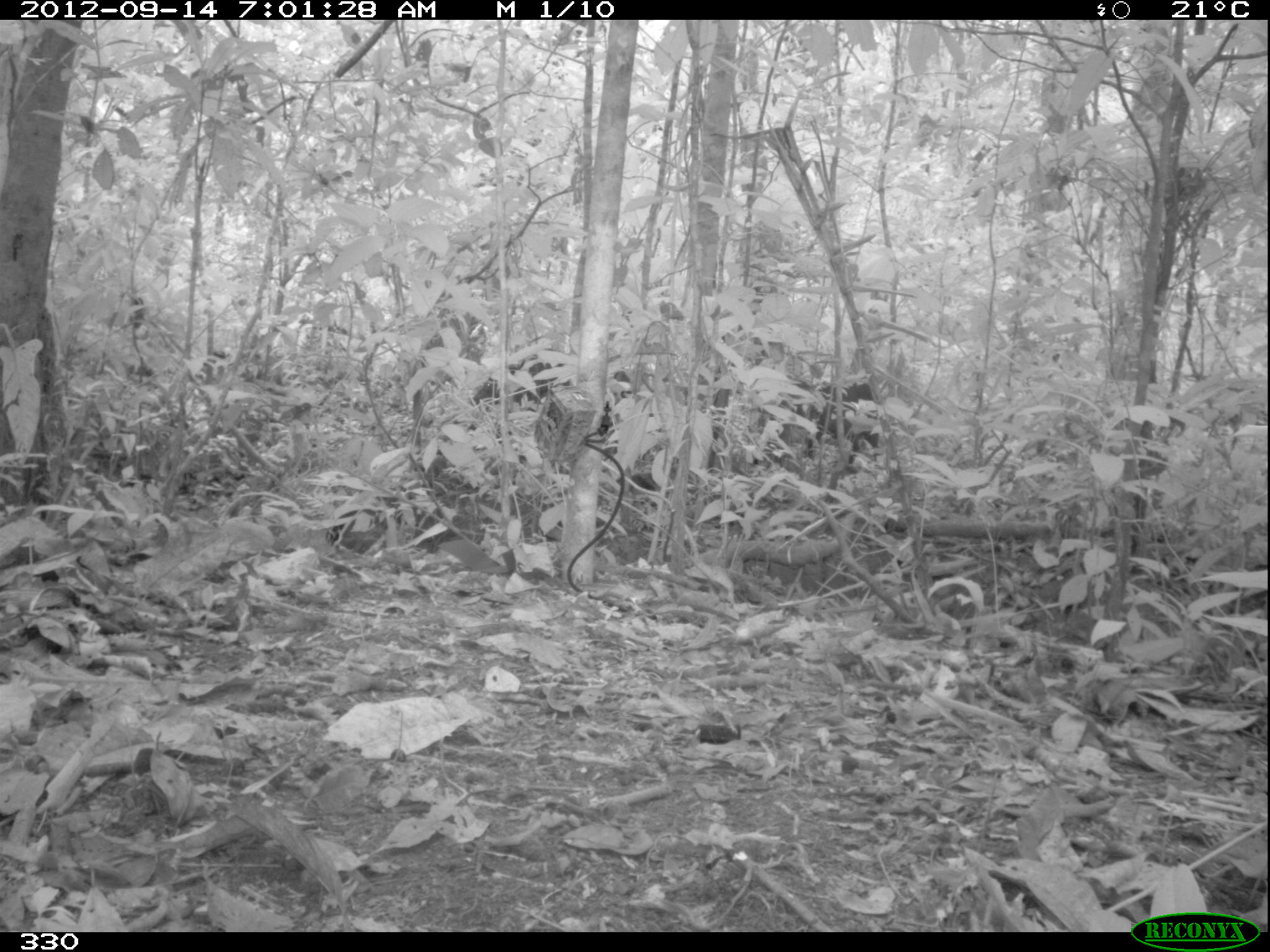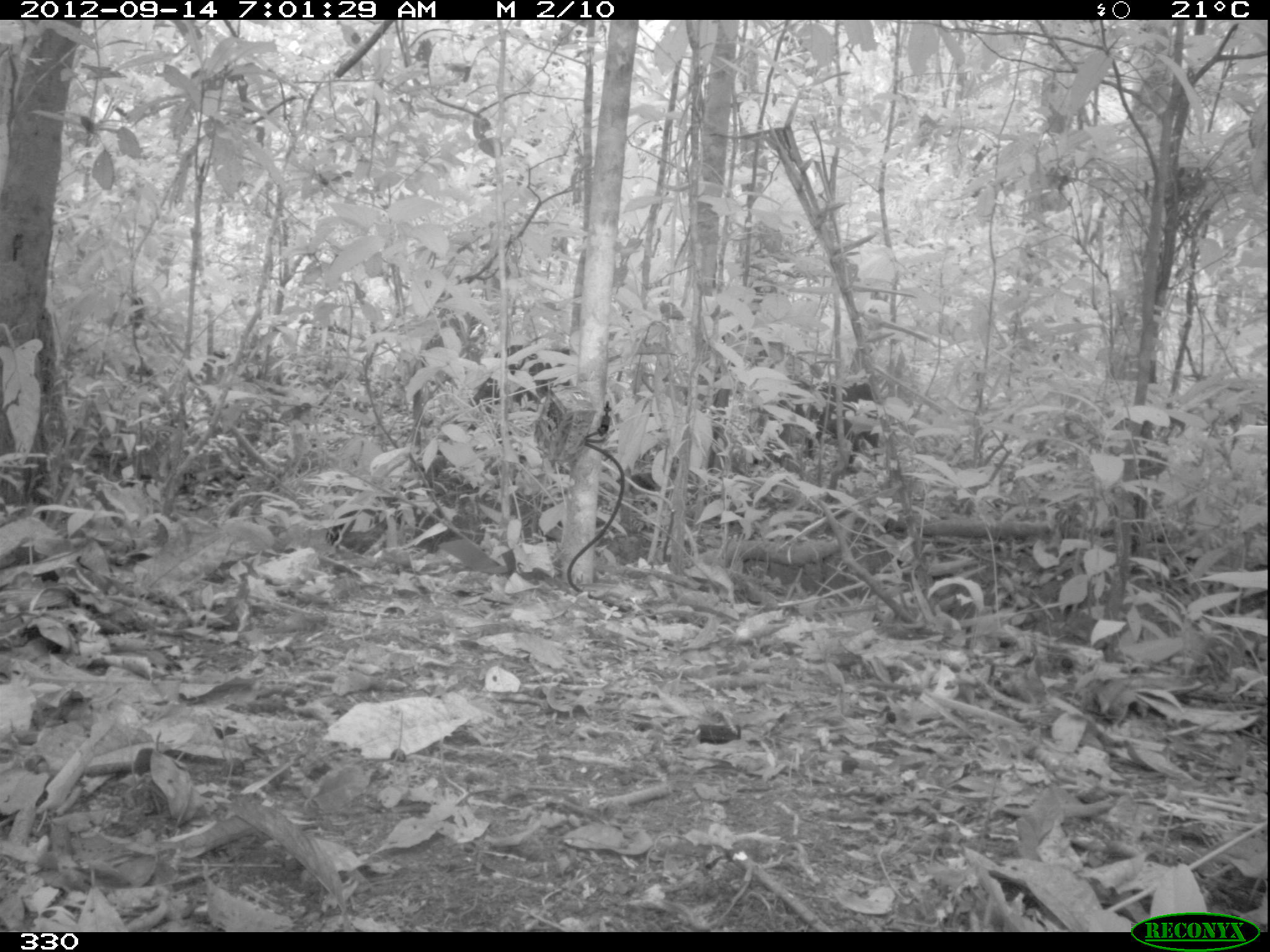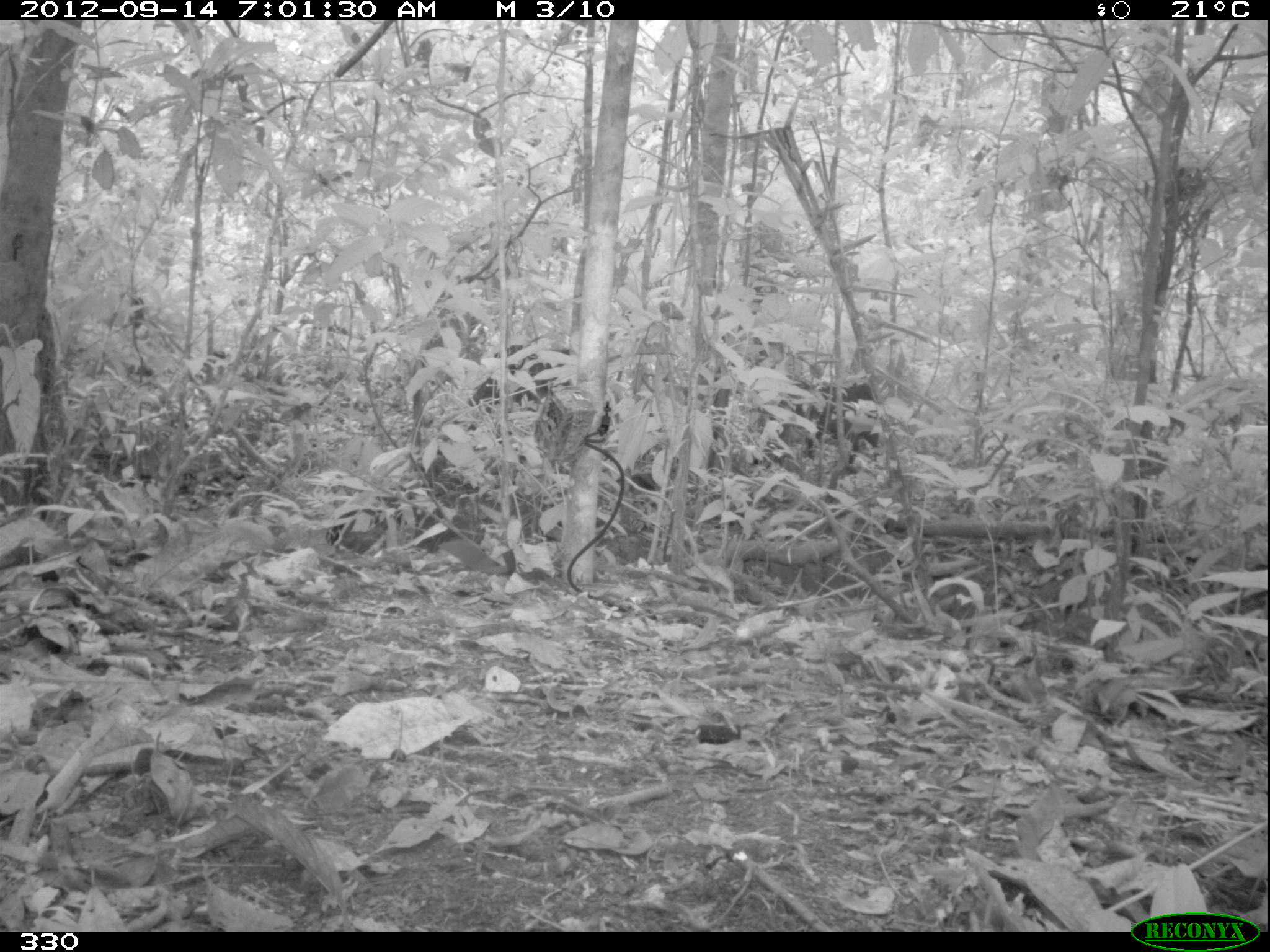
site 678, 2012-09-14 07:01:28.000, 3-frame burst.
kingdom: Animalia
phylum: Chordata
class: Mammalia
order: Artiodactyla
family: Tayassuidae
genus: Tayassu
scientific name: Tayassu pecari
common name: white-lipped peccary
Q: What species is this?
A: Tayassu pecari (white-lipped peccary).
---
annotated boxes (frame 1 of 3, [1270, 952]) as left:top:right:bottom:
tayassu pecari: 466:349:632:436; 749:375:880:474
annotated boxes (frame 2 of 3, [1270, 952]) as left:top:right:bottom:
tayassu pecari: 746:378:881:469; 461:341:574:434